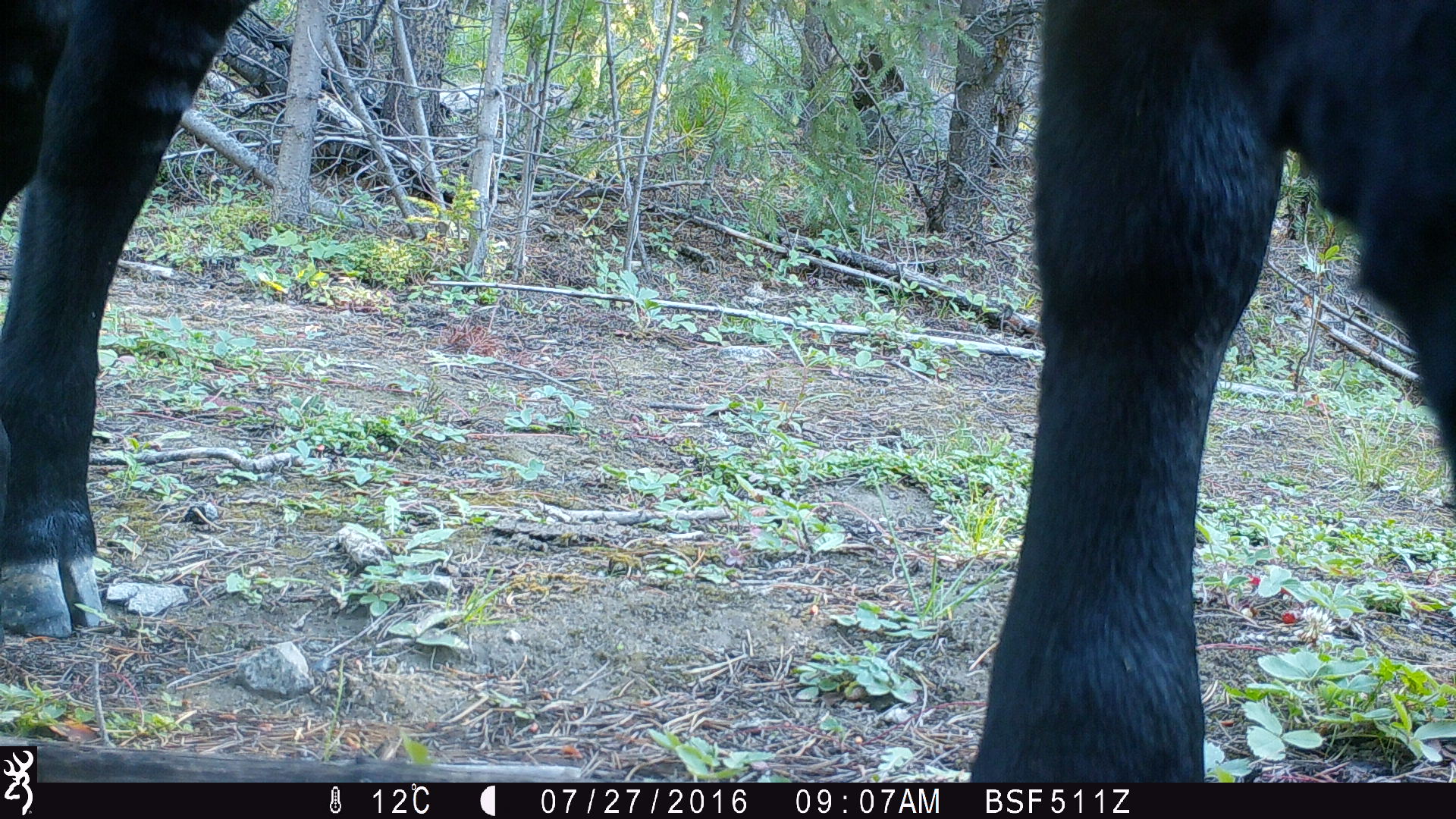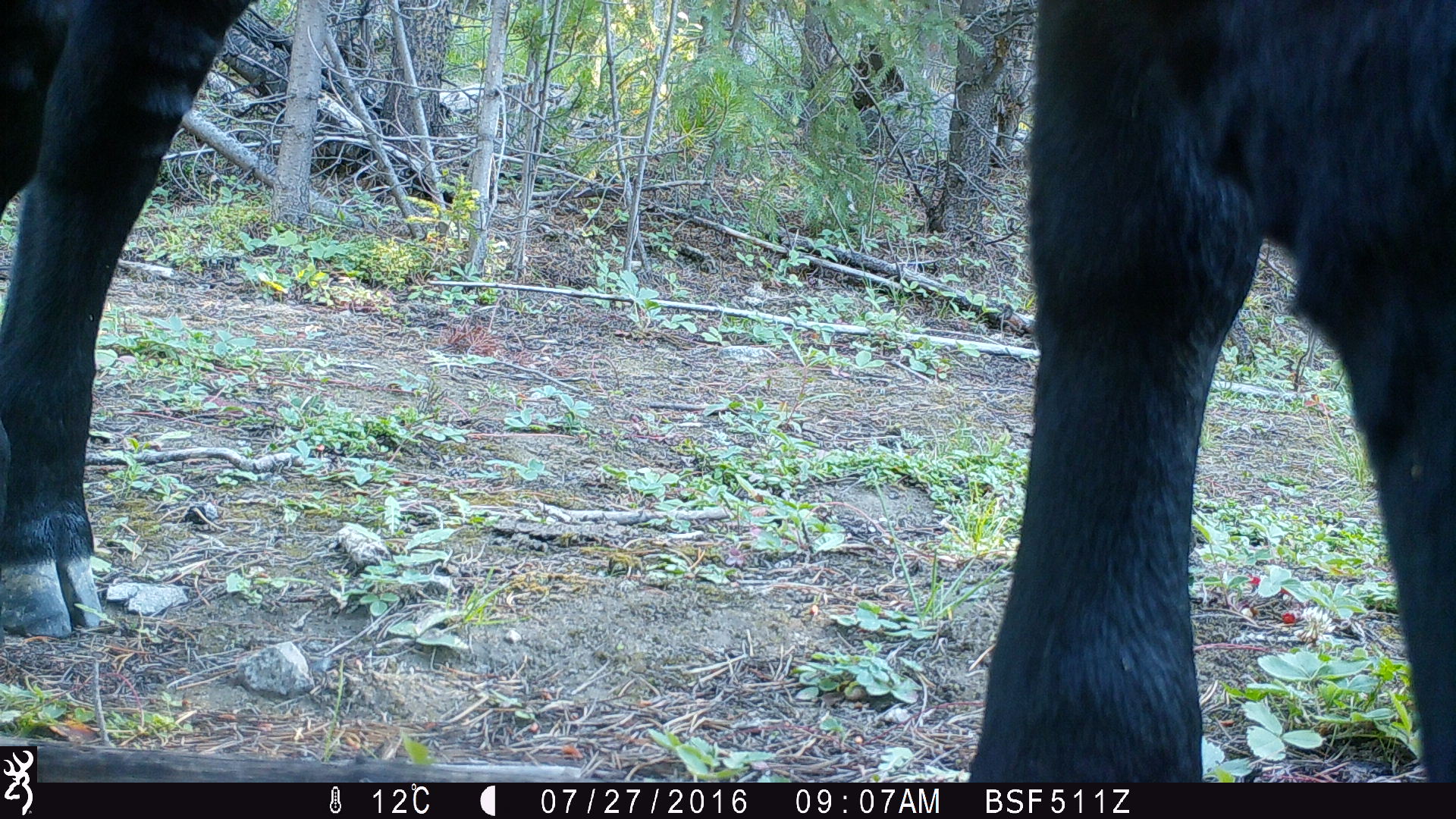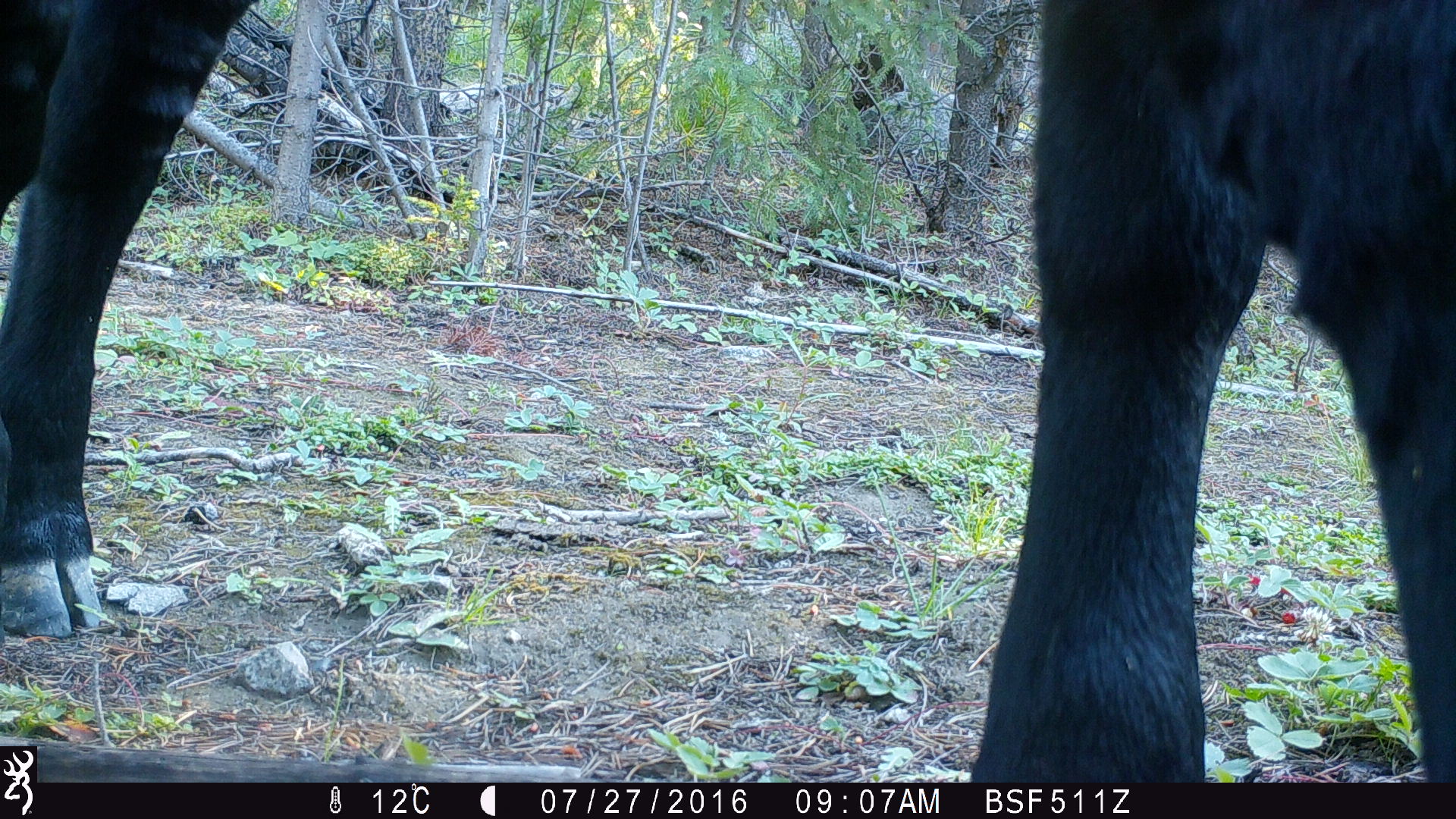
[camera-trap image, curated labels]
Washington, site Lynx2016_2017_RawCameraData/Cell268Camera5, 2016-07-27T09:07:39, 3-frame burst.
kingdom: Animalia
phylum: Chordata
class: Mammalia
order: Artiodactyla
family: Bovidae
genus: Bos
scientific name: Bos taurus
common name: domestic cattle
Domestic cattle (Bos taurus). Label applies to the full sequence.